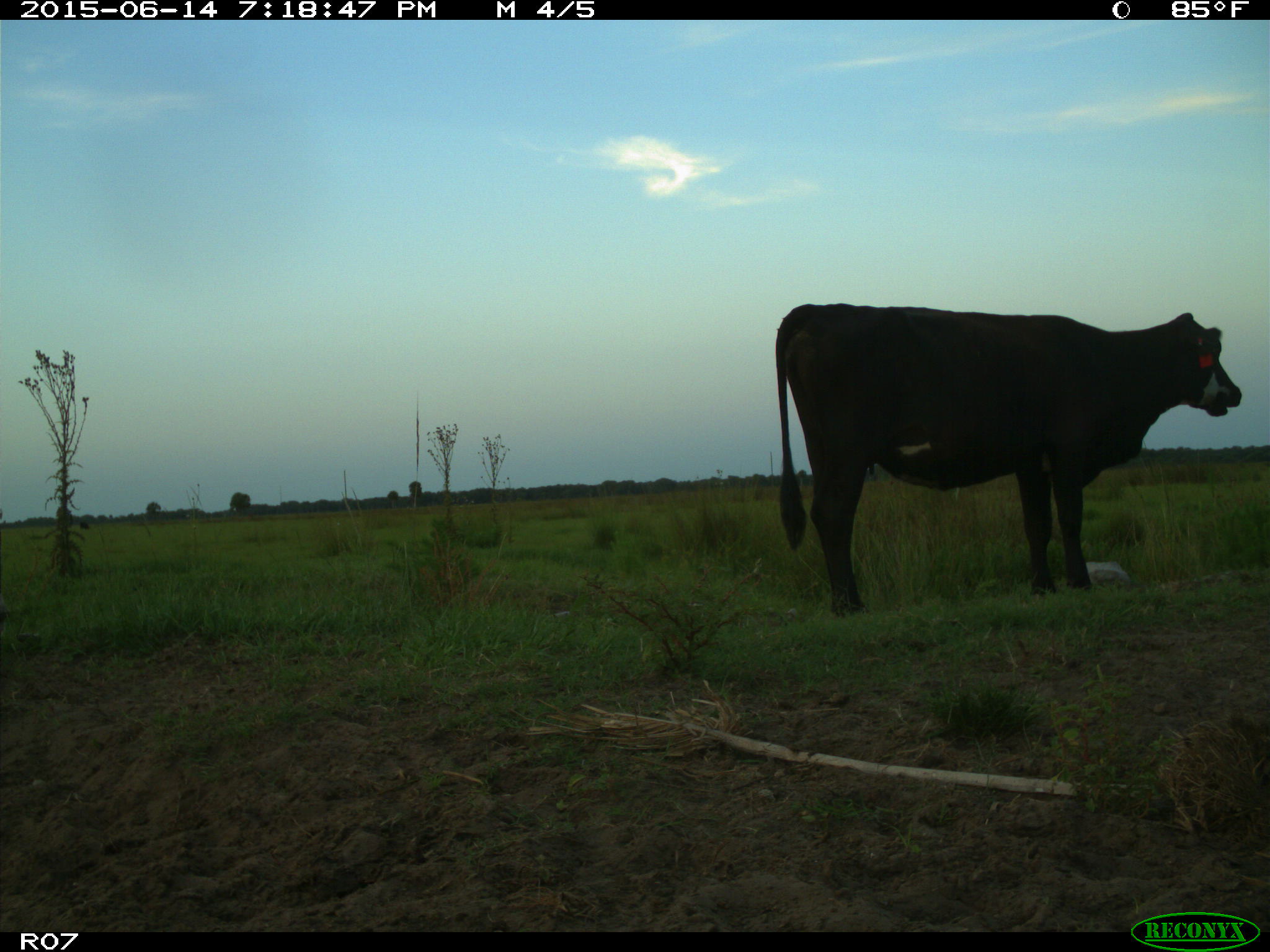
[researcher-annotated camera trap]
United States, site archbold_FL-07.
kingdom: Animalia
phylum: Chordata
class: Mammalia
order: Artiodactyla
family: Bovidae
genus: Bos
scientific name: Bos taurus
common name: domestic cow